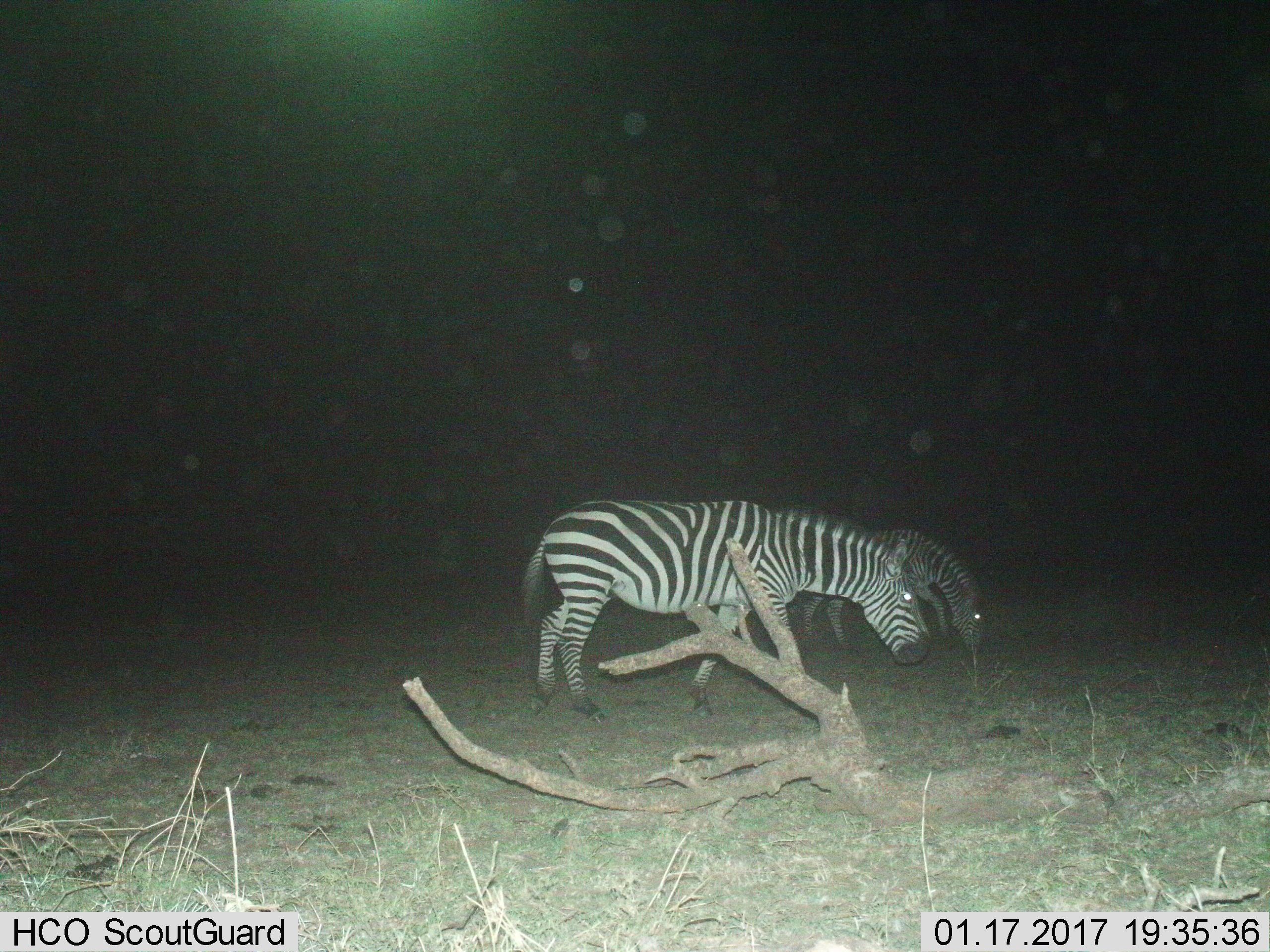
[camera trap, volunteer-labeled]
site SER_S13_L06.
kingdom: Animalia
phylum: Chordata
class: Mammalia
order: Perissodactyla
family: Equidae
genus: Equus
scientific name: Equus quagga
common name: plains zebra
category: zebraplains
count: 2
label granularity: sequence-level